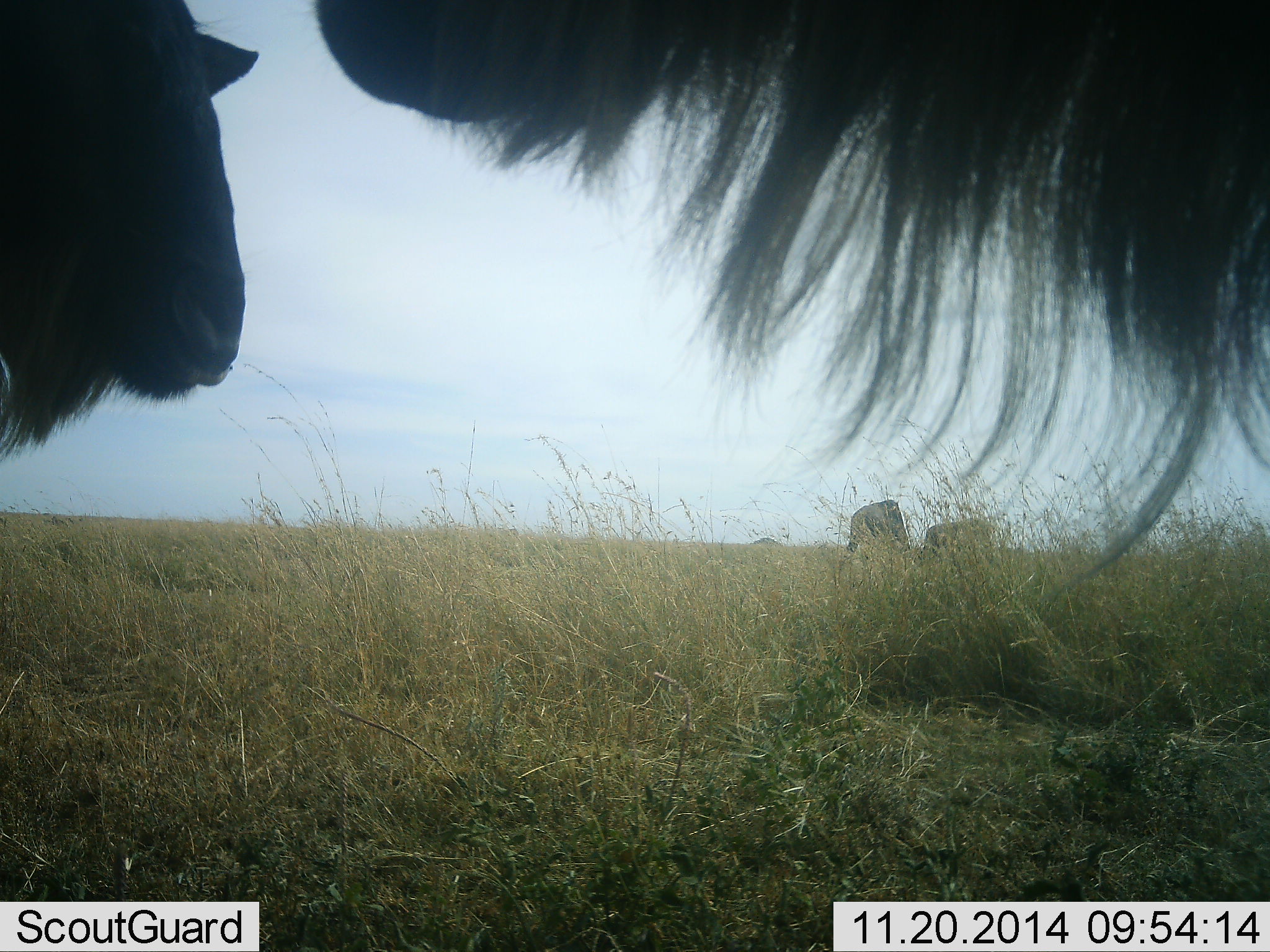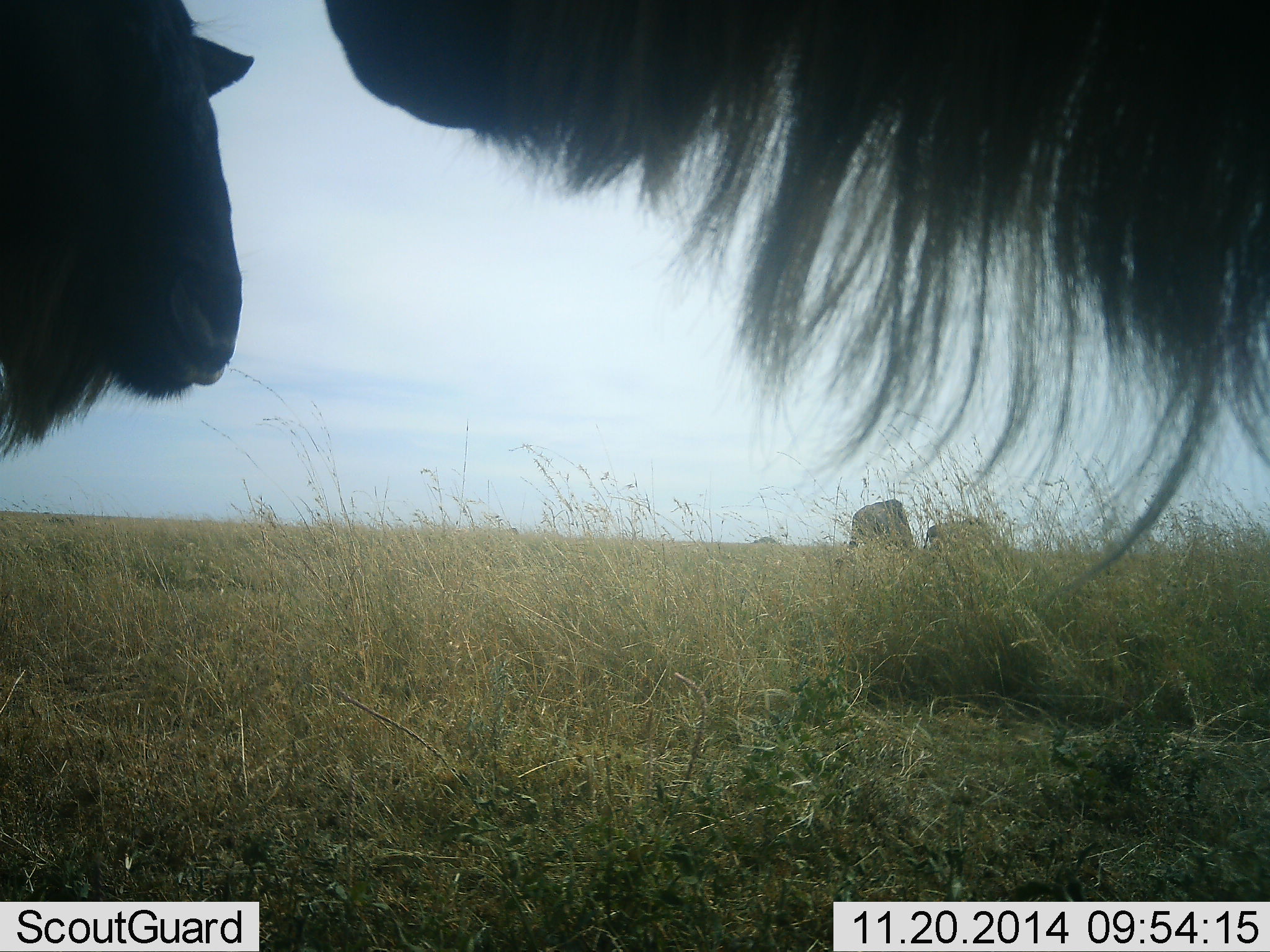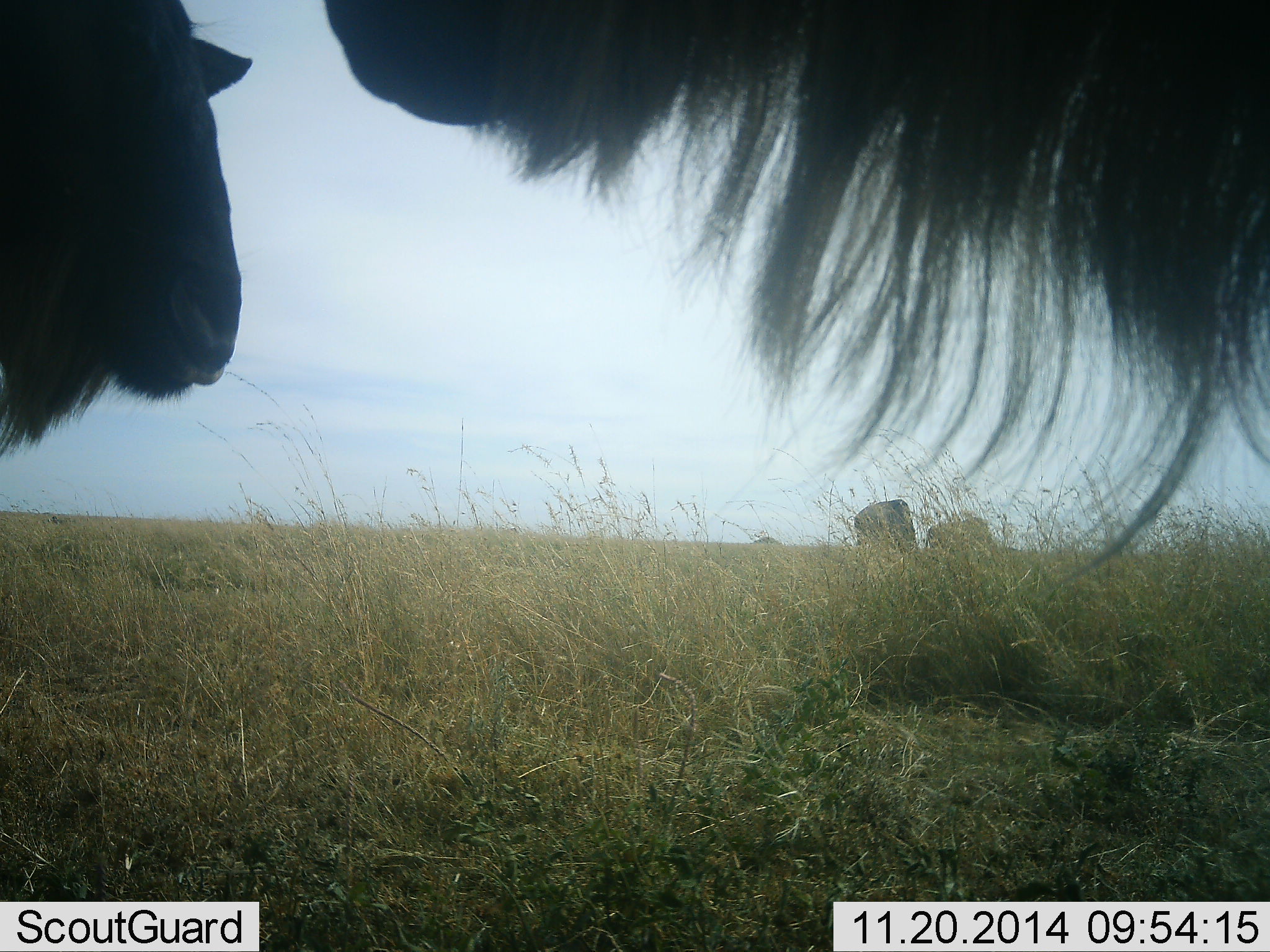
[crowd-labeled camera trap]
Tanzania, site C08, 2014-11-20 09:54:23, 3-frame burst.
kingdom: Animalia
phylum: Chordata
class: Mammalia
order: Artiodactyla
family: Bovidae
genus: Connochaetes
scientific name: Connochaetes taurinus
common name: blue wildebeest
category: wildebeest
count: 4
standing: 100%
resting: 0%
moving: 0%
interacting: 0%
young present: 0%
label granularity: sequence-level